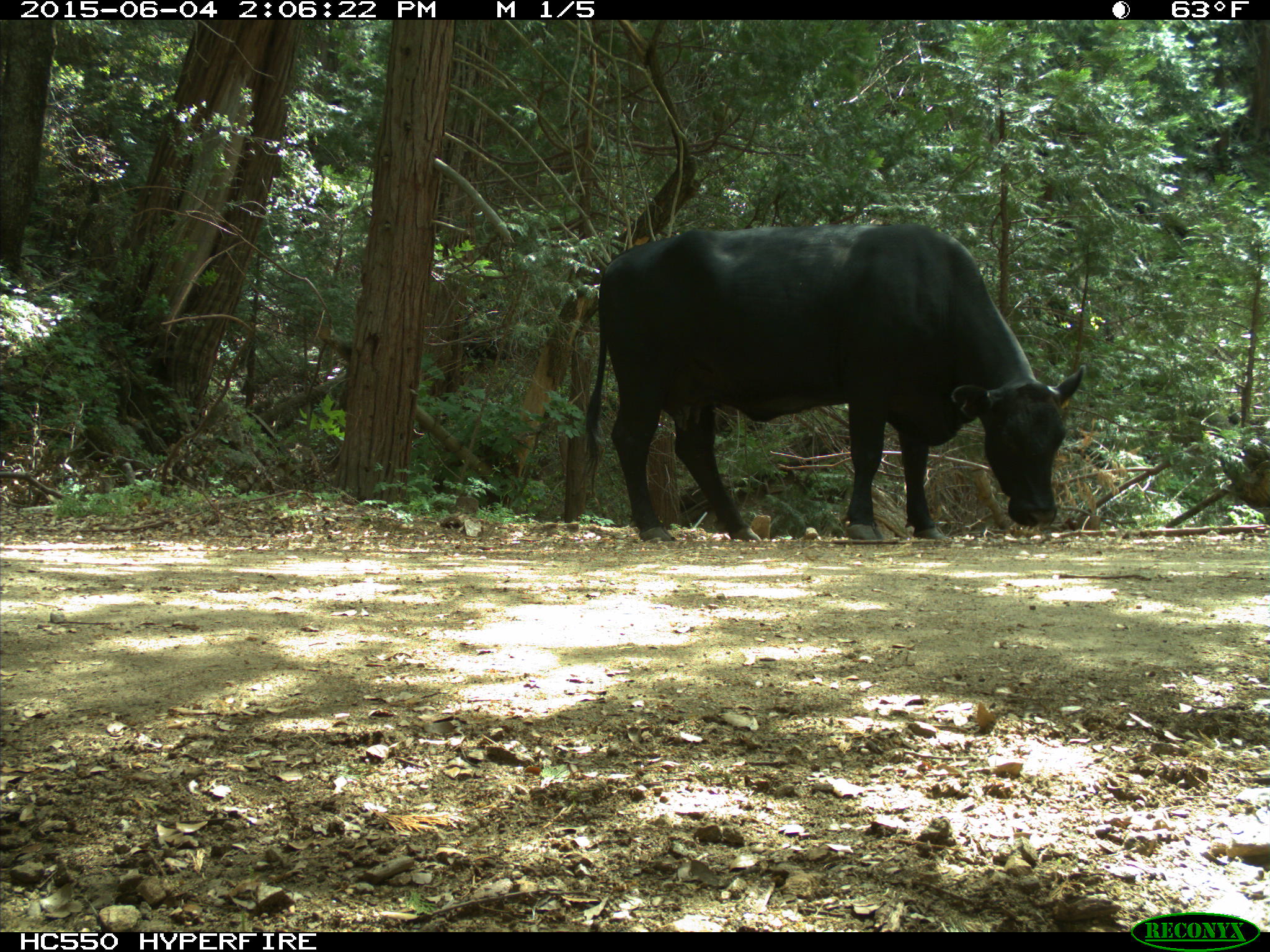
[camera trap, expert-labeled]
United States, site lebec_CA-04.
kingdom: Animalia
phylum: Chordata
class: Mammalia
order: Artiodactyla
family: Bovidae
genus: Bos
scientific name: Bos taurus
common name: domestic cow